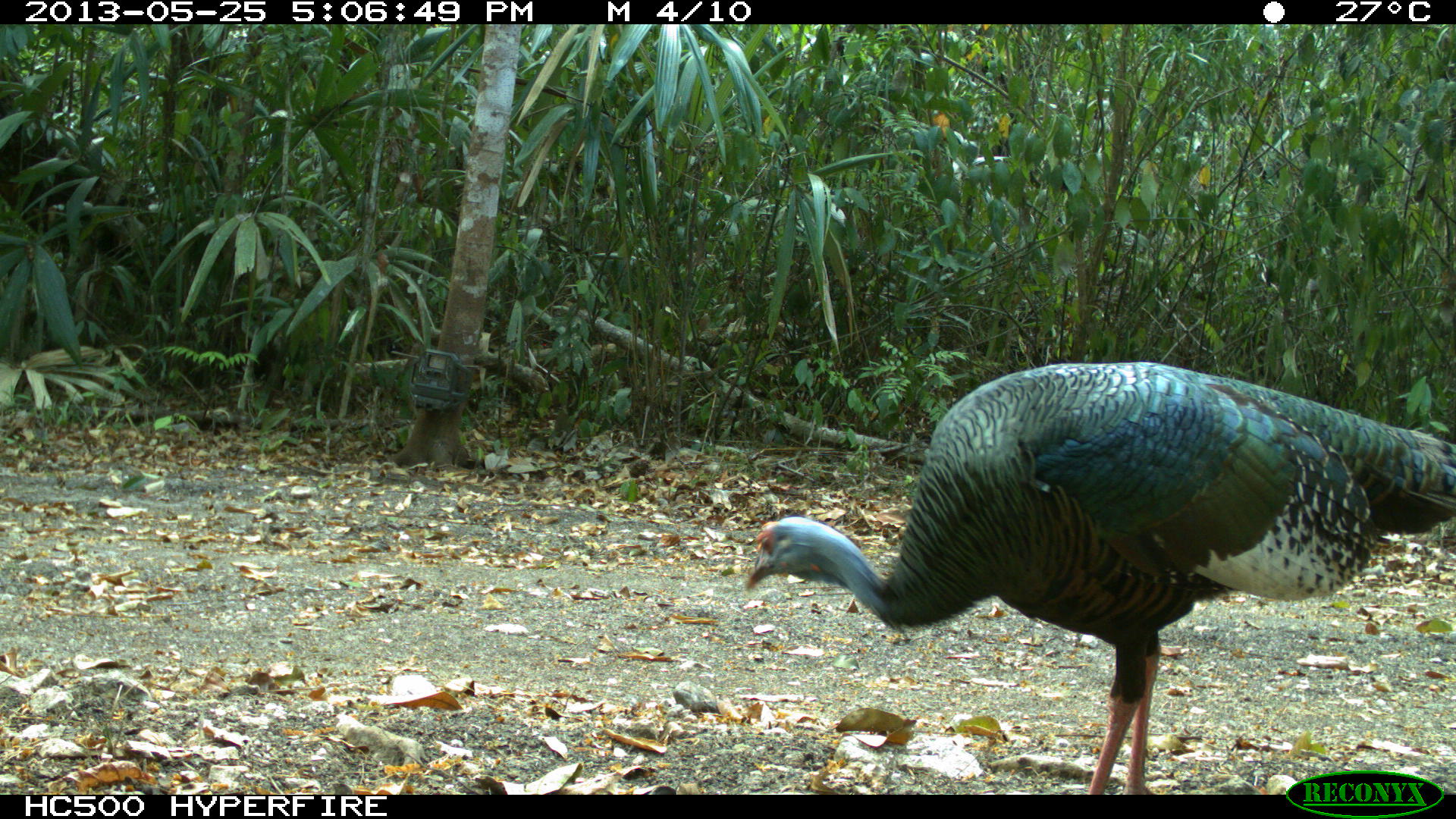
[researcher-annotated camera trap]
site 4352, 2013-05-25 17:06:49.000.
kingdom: Animalia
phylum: Chordata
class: Aves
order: Galliformes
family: Phasianidae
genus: Meleagris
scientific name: Meleagris ocellata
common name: ocellated turkey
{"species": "Meleagris ocellata (ocellated turkey)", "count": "1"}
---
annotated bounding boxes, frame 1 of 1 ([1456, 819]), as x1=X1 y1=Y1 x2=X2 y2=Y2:
meleagris ocellata: x1=746 y1=362 x2=1454 y2=795